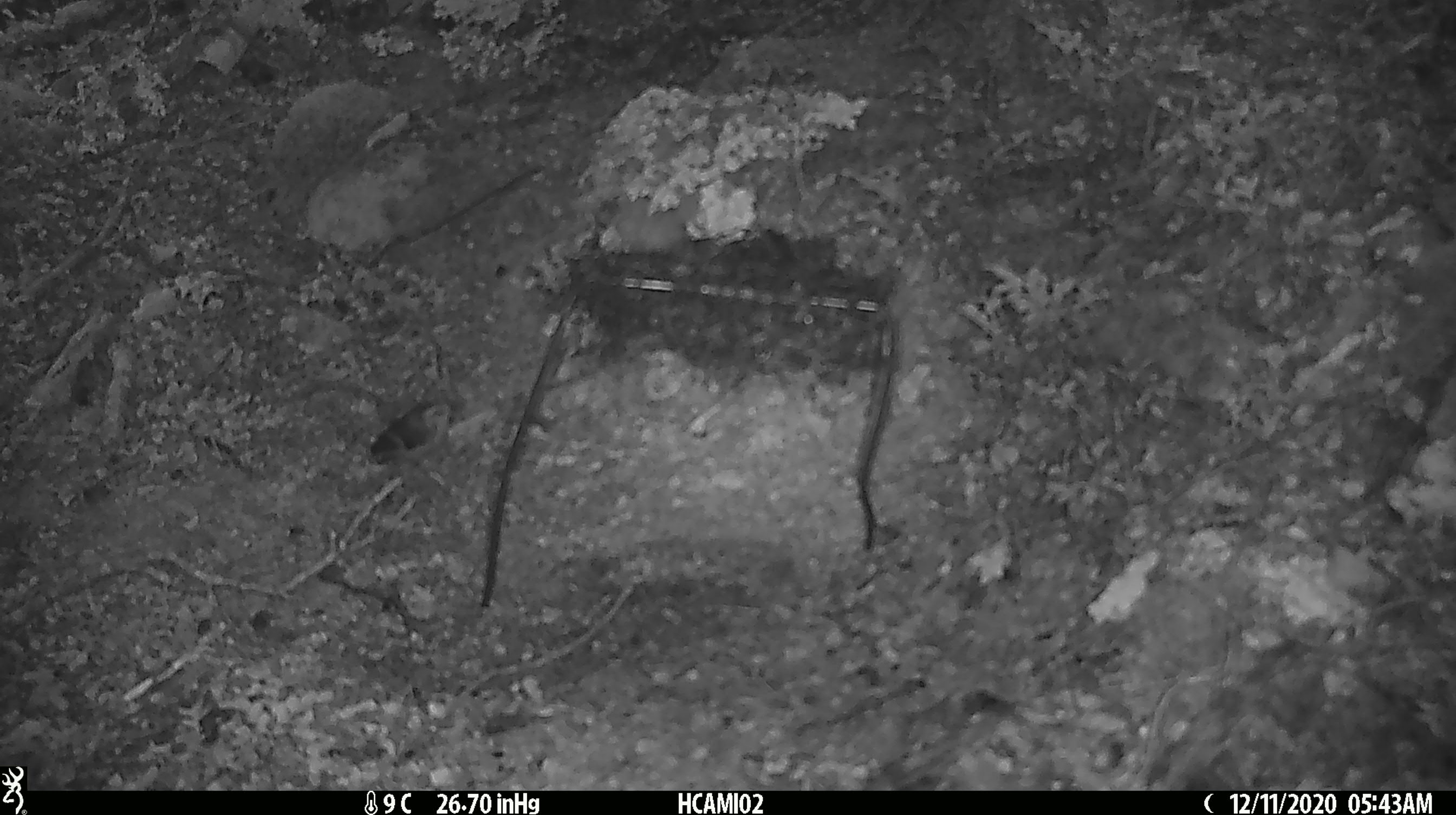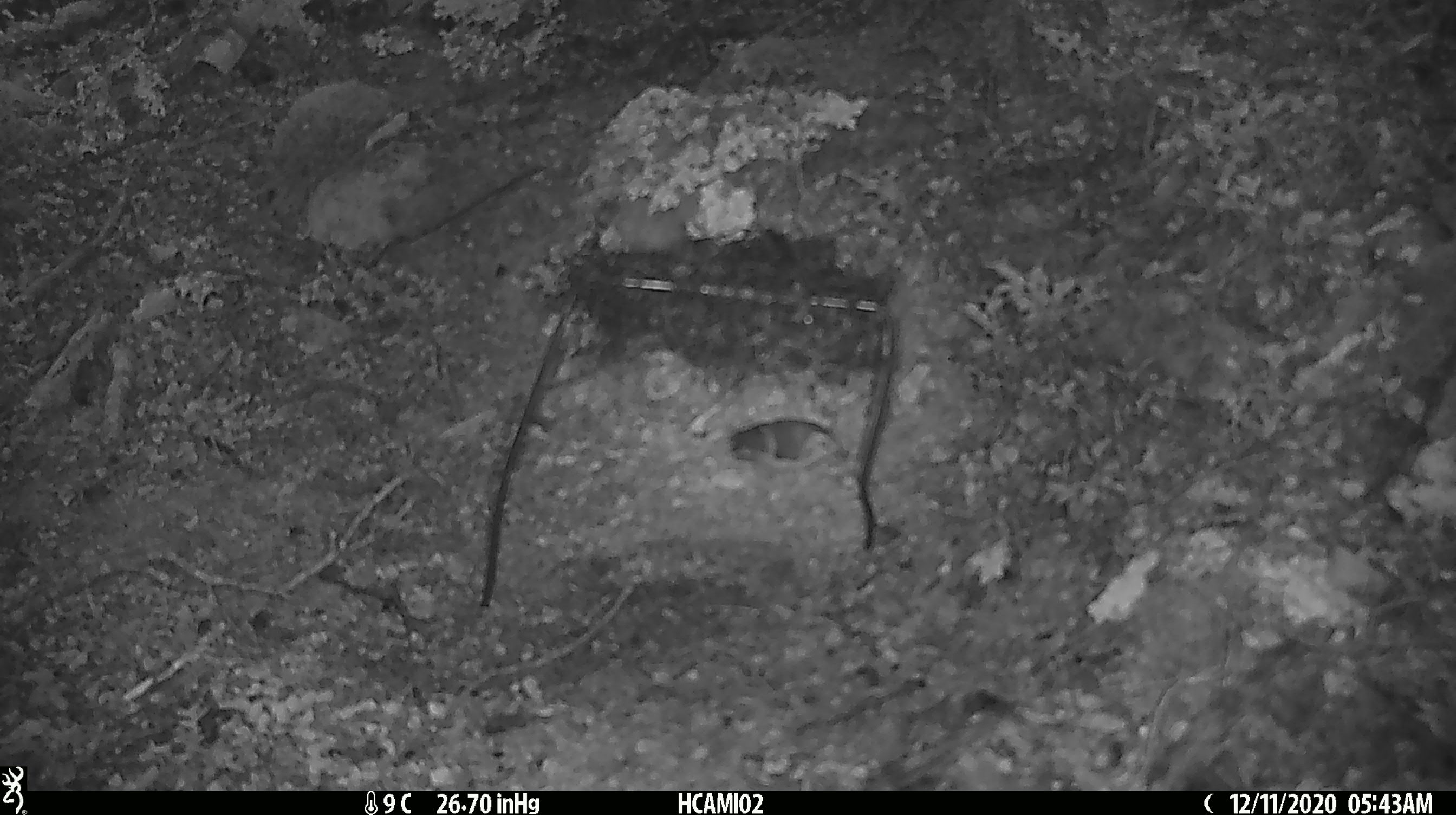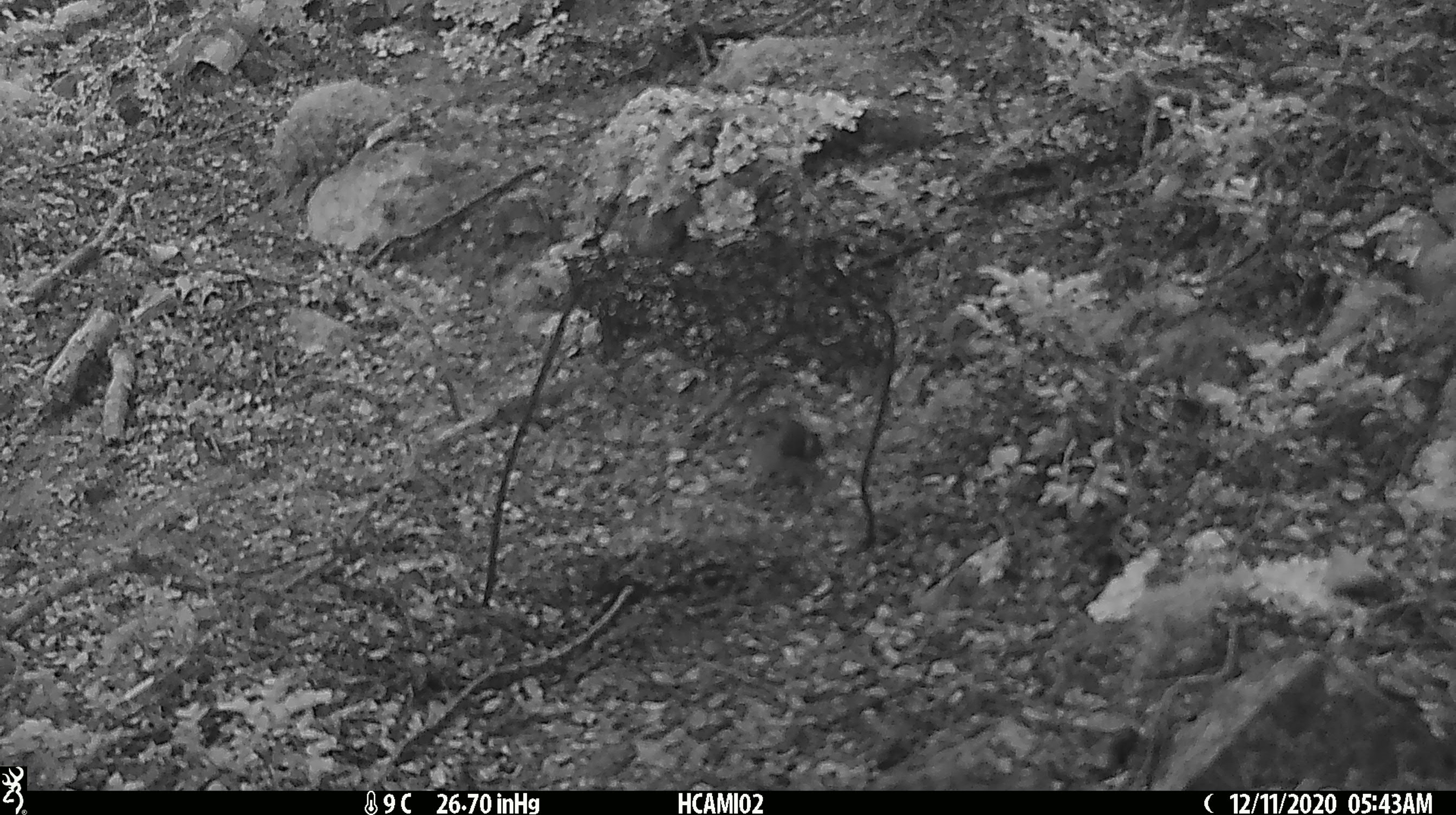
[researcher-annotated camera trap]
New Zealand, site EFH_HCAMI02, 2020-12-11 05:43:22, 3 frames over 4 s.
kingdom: Animalia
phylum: Chordata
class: Aves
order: Passeriformes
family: Acanthisittidae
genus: Acanthisitta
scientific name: Acanthisitta chloris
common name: rifleman